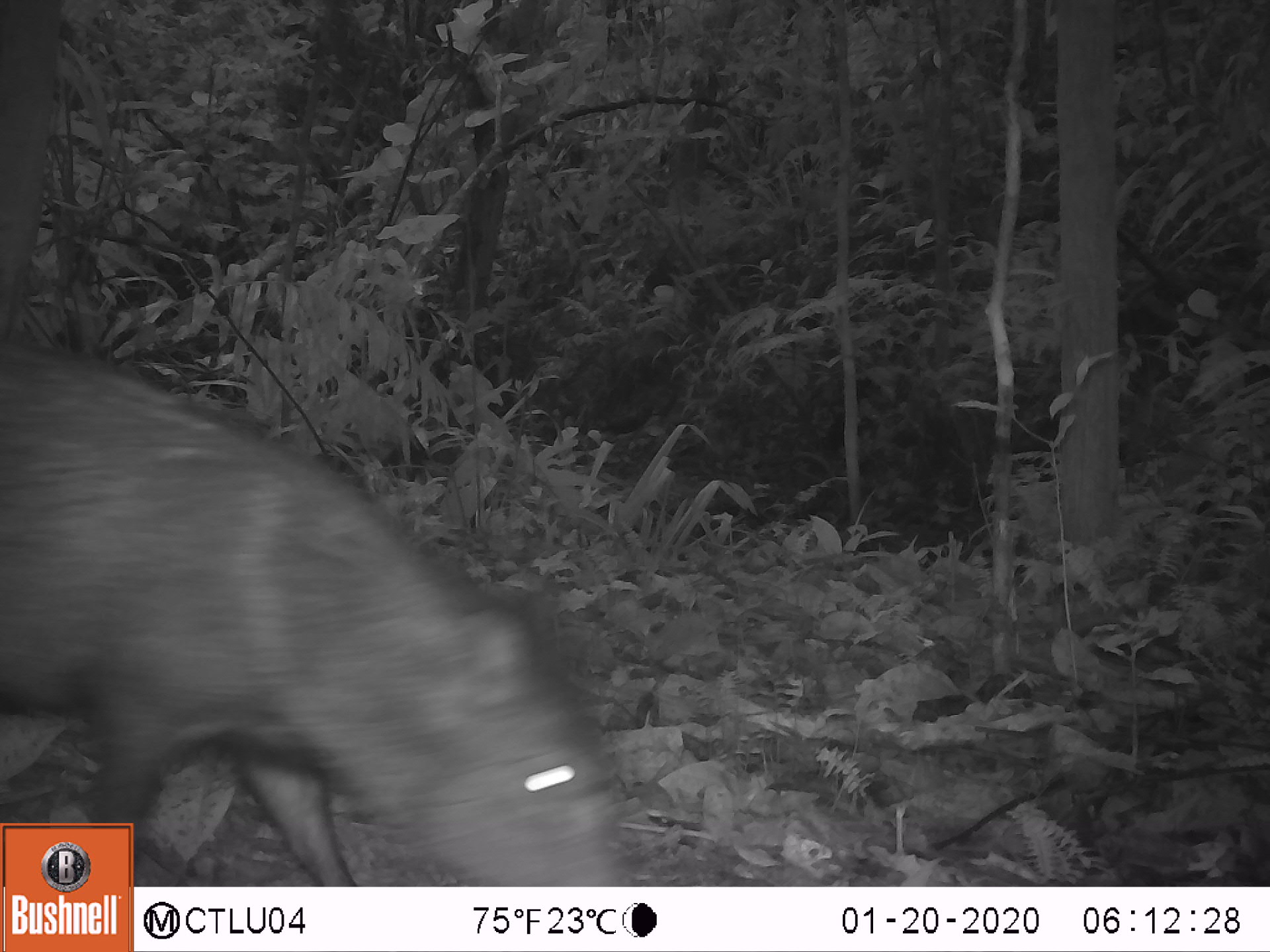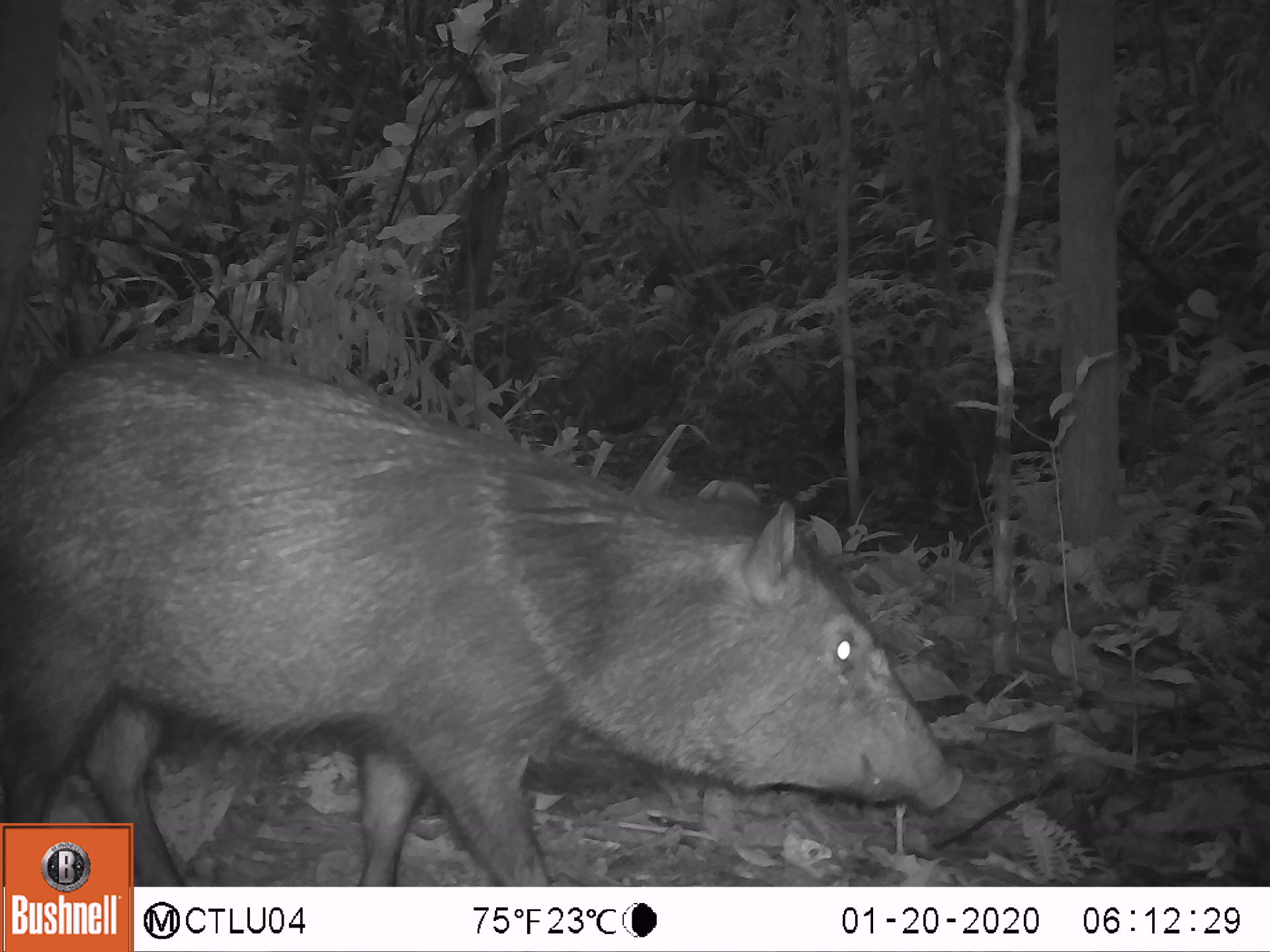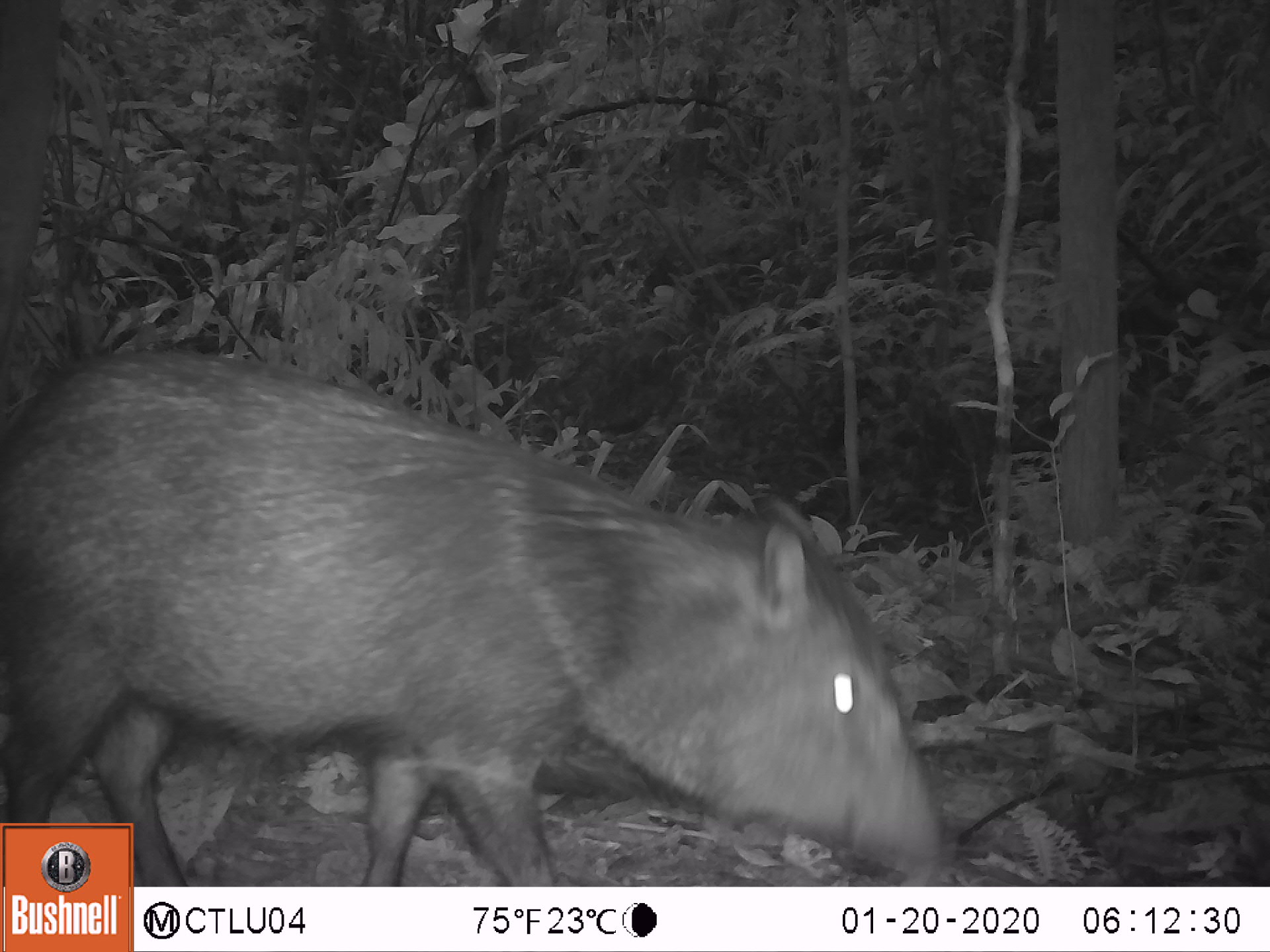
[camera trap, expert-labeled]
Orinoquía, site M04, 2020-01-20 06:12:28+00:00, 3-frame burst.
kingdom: Animalia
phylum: Chordata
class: Mammalia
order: Artiodactyla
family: Tayassuidae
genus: Pecari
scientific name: Pecari tajacu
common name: collared peccary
Collared peccary (Pecari tajacu).